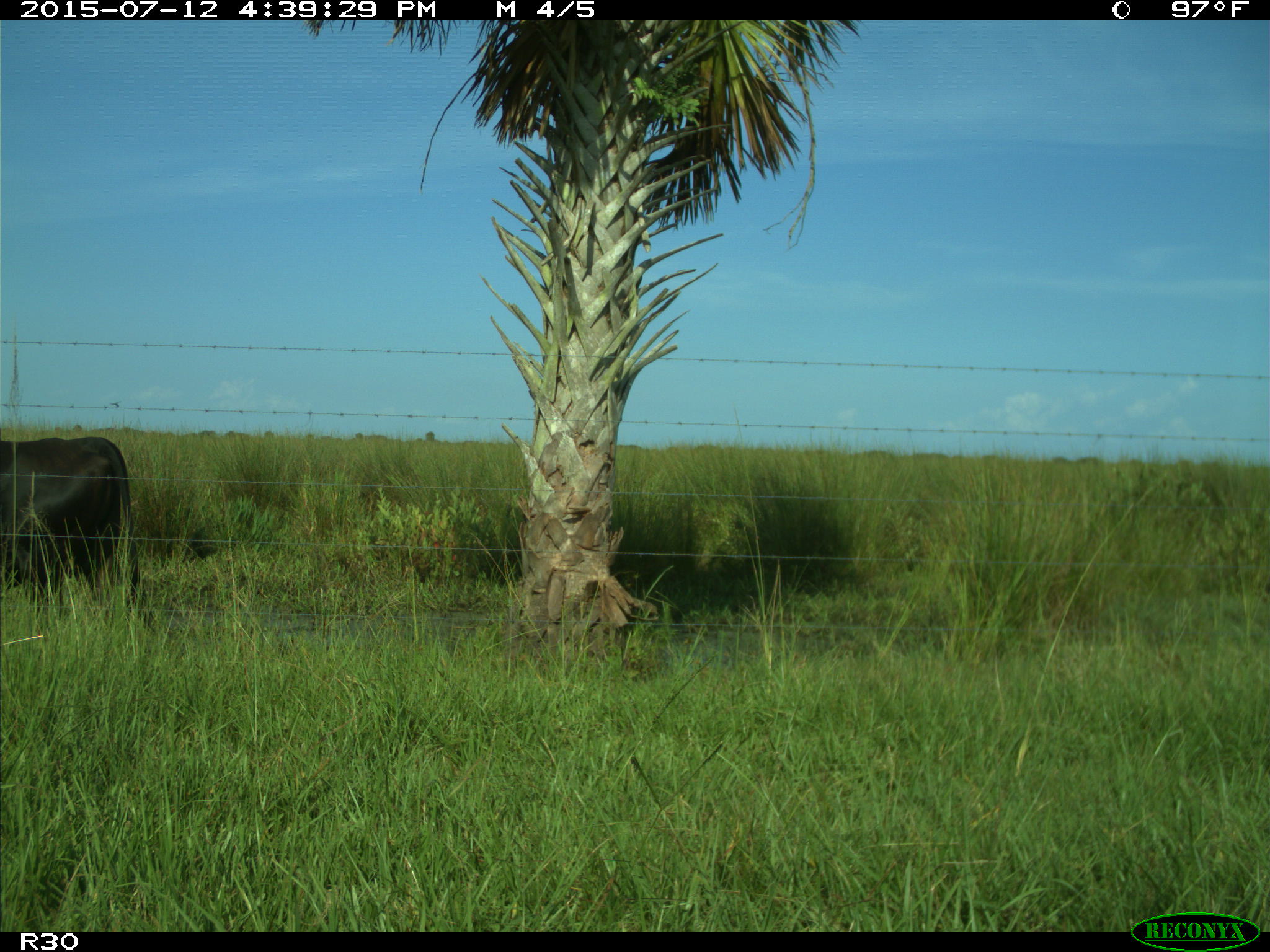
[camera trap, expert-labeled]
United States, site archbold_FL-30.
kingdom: Animalia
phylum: Chordata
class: Mammalia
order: Artiodactyla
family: Bovidae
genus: Bos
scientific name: Bos taurus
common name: domestic cow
Bos taurus (domestic cow).